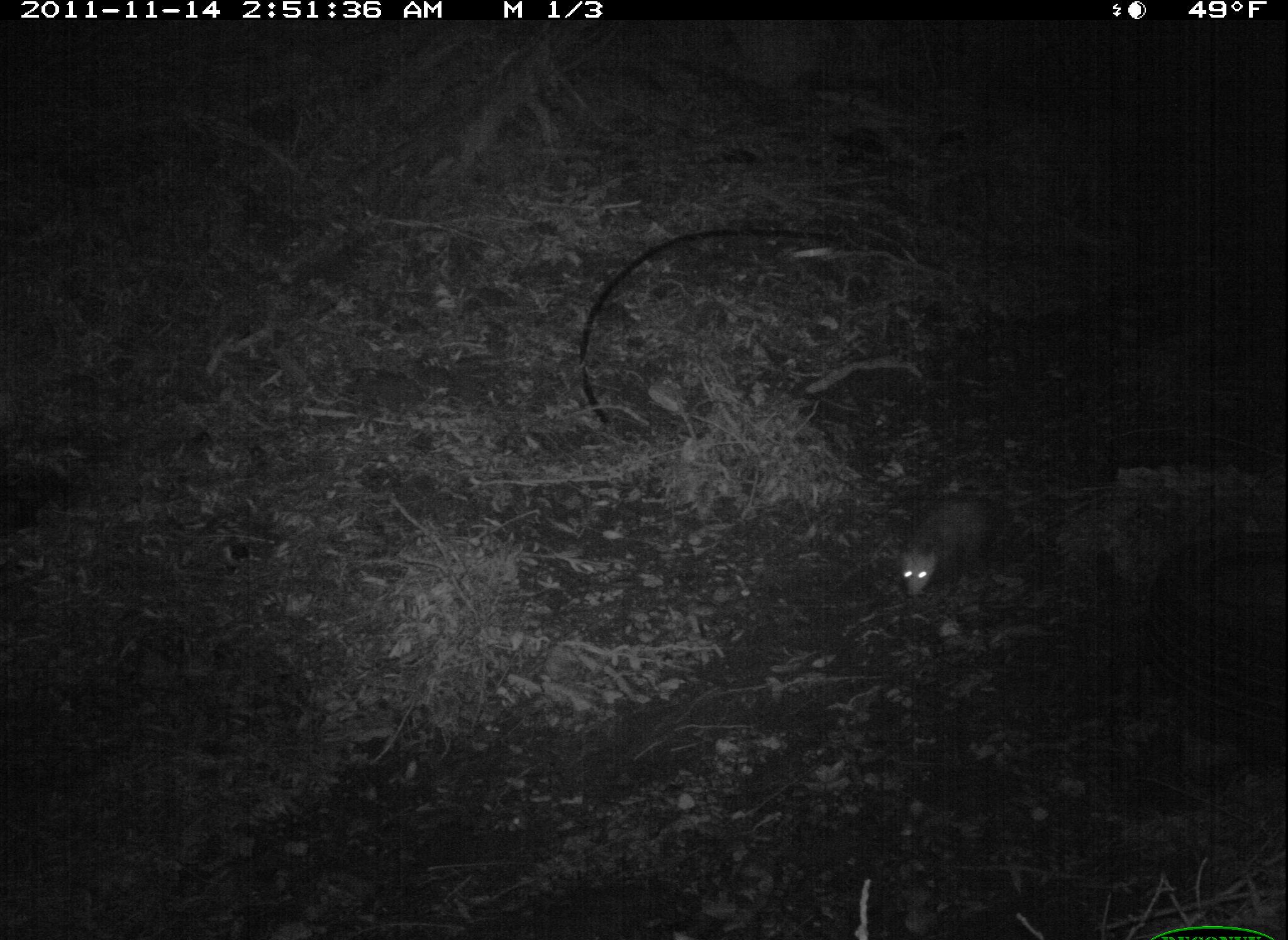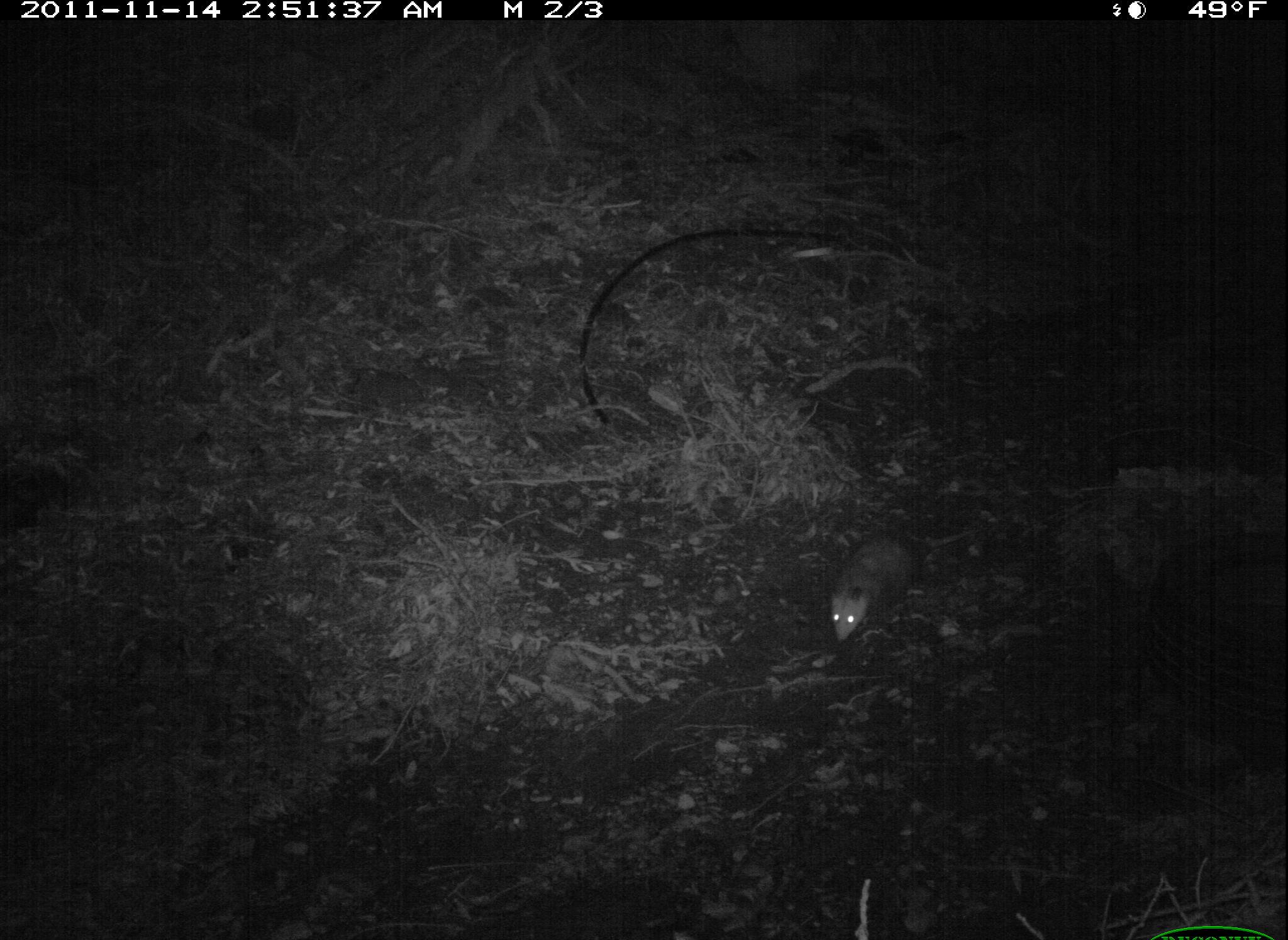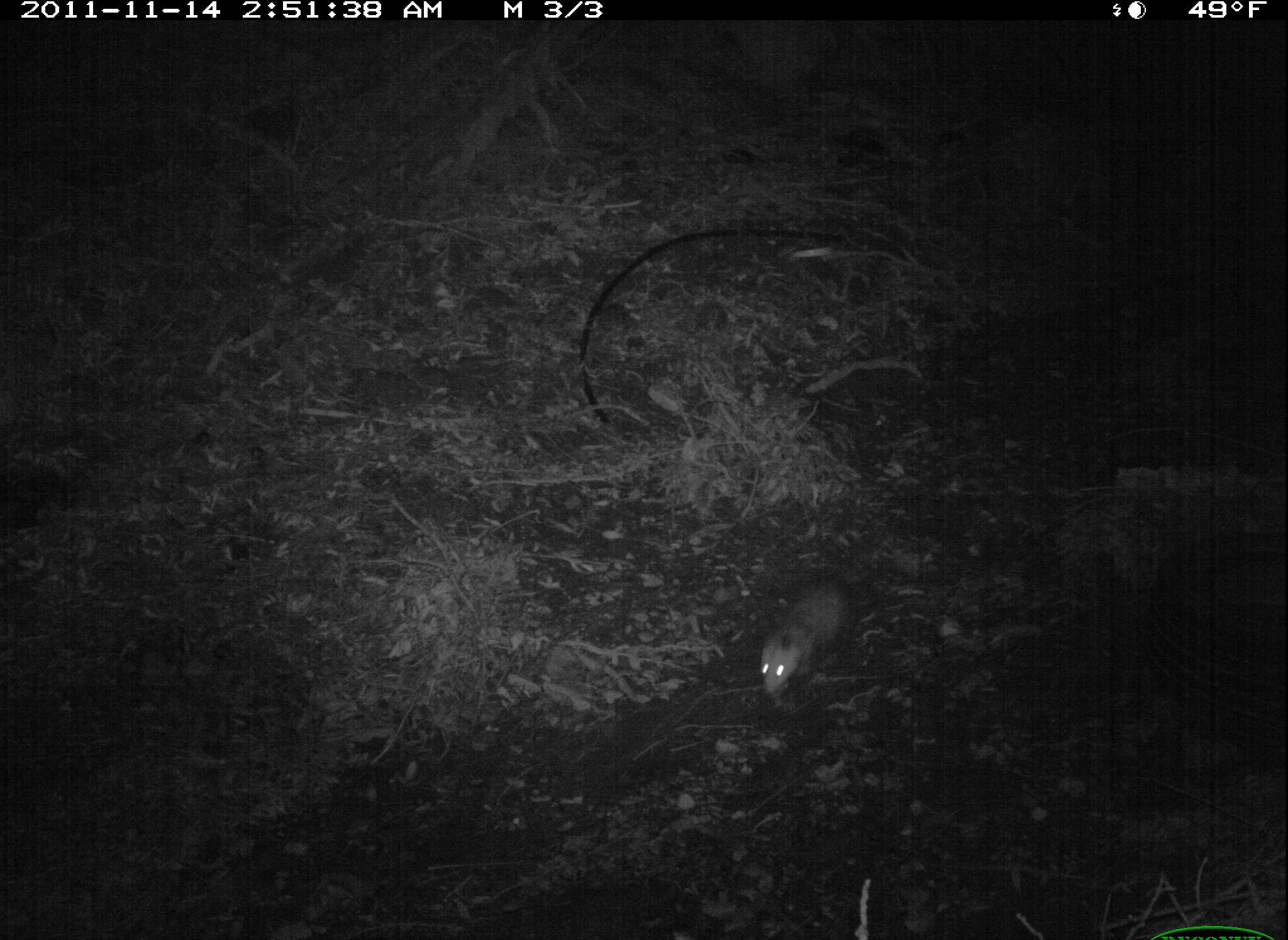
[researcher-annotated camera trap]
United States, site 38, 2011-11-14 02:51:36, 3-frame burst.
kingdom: Animalia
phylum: Chordata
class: Mammalia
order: Didelphimorphia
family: Didelphidae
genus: Didelphis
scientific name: Didelphis virginiana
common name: virginia opossum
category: opossum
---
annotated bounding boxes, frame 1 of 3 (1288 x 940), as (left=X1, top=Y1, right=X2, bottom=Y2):
opossum: (left=877, top=448, right=1013, bottom=615)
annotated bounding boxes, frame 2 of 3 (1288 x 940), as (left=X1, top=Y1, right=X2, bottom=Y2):
opossum: (left=792, top=499, right=943, bottom=668)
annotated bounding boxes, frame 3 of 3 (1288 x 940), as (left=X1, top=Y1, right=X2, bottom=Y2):
opossum: (left=713, top=532, right=866, bottom=765)